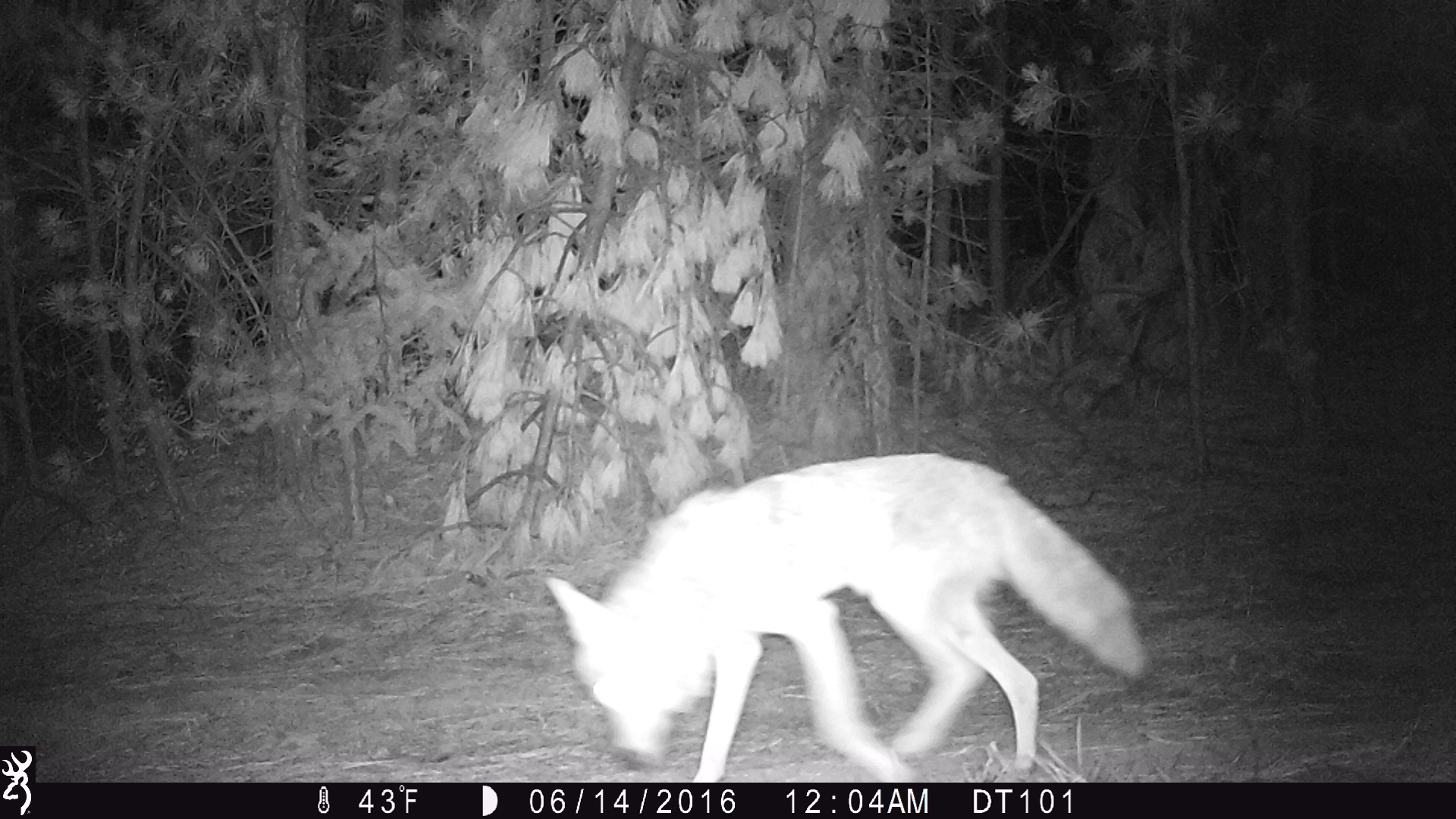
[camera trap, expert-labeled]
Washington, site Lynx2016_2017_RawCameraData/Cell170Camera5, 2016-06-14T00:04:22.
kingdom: Animalia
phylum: Chordata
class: Mammalia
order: Carnivora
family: Canidae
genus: Canis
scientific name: Canis latrans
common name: coyote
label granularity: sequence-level